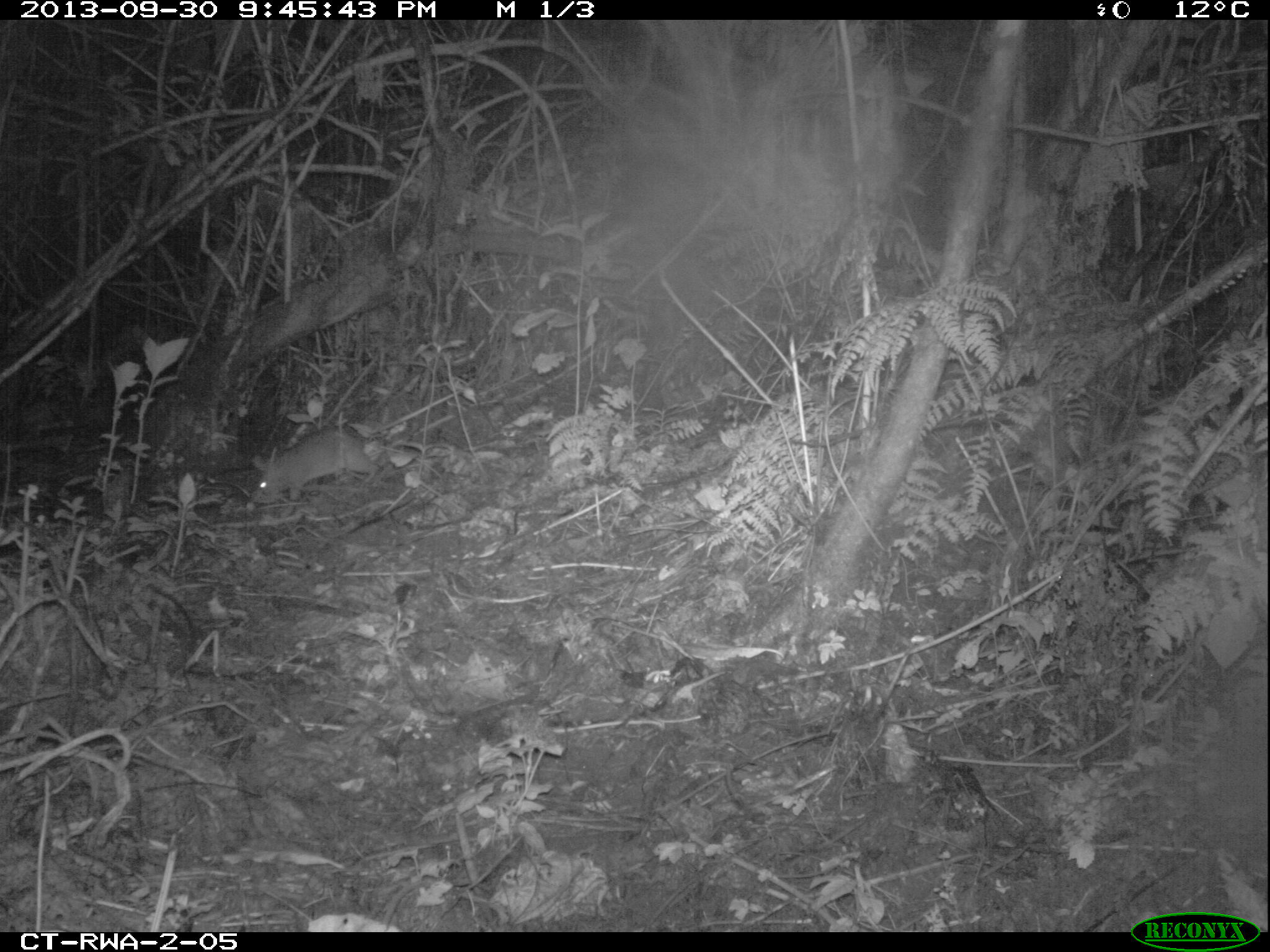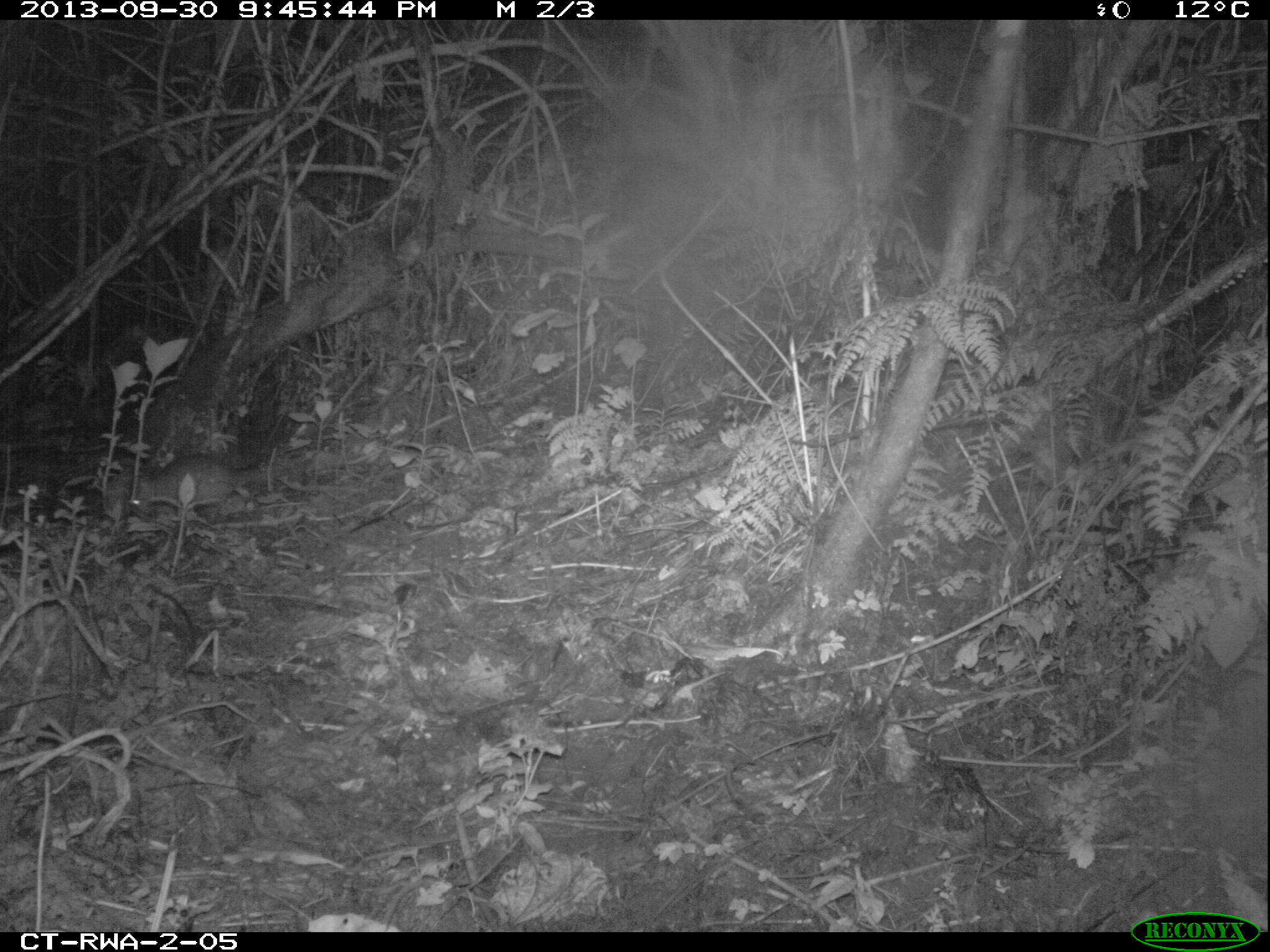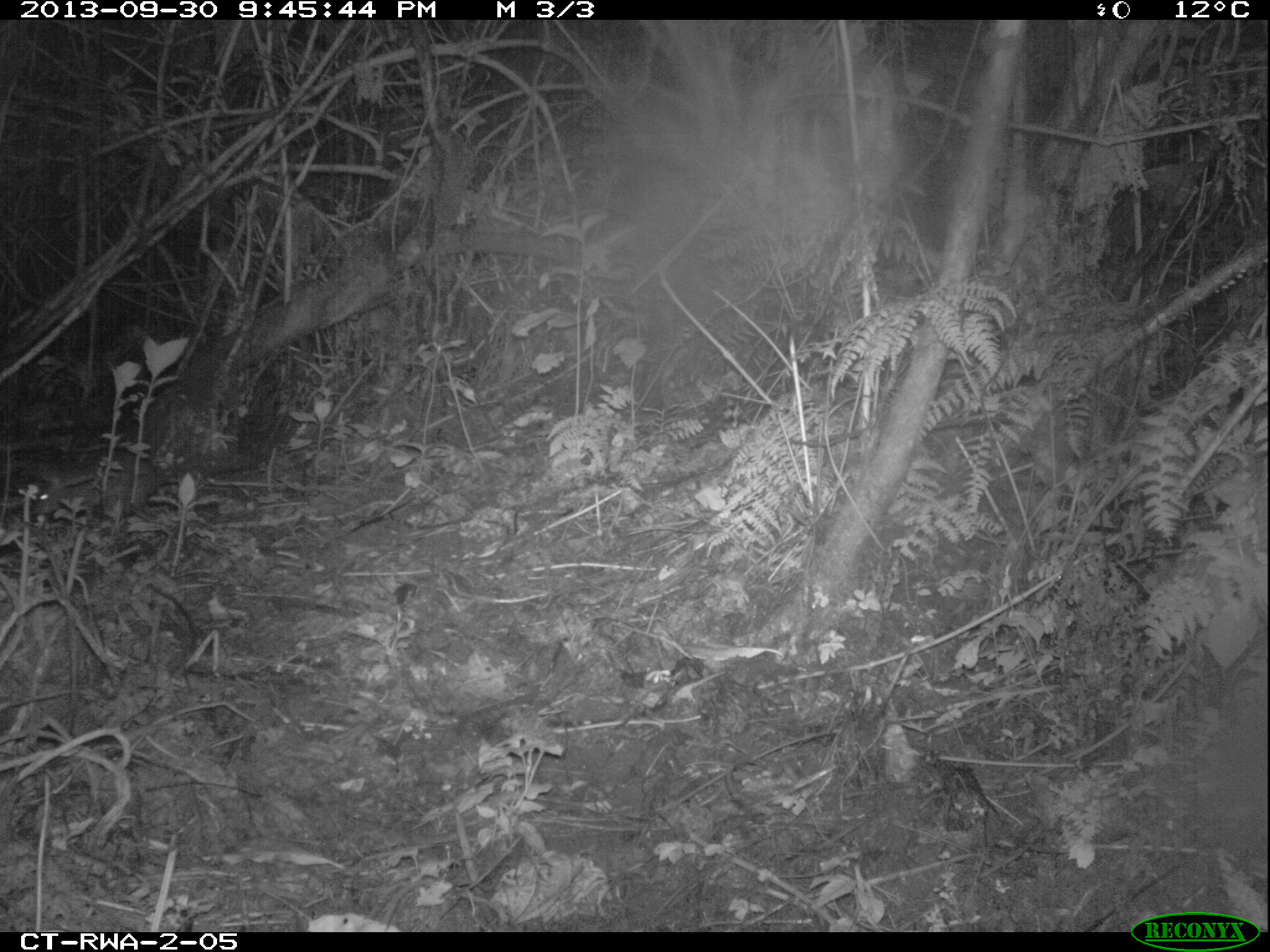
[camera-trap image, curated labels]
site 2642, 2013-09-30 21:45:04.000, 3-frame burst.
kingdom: Animalia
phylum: Chordata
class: Mammalia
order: Rodentia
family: Nesomyidae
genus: Cricetomys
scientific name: Cricetomys gambianus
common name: african giant pouched rat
Cricetomys gambianus (african giant pouched rat), count 1.